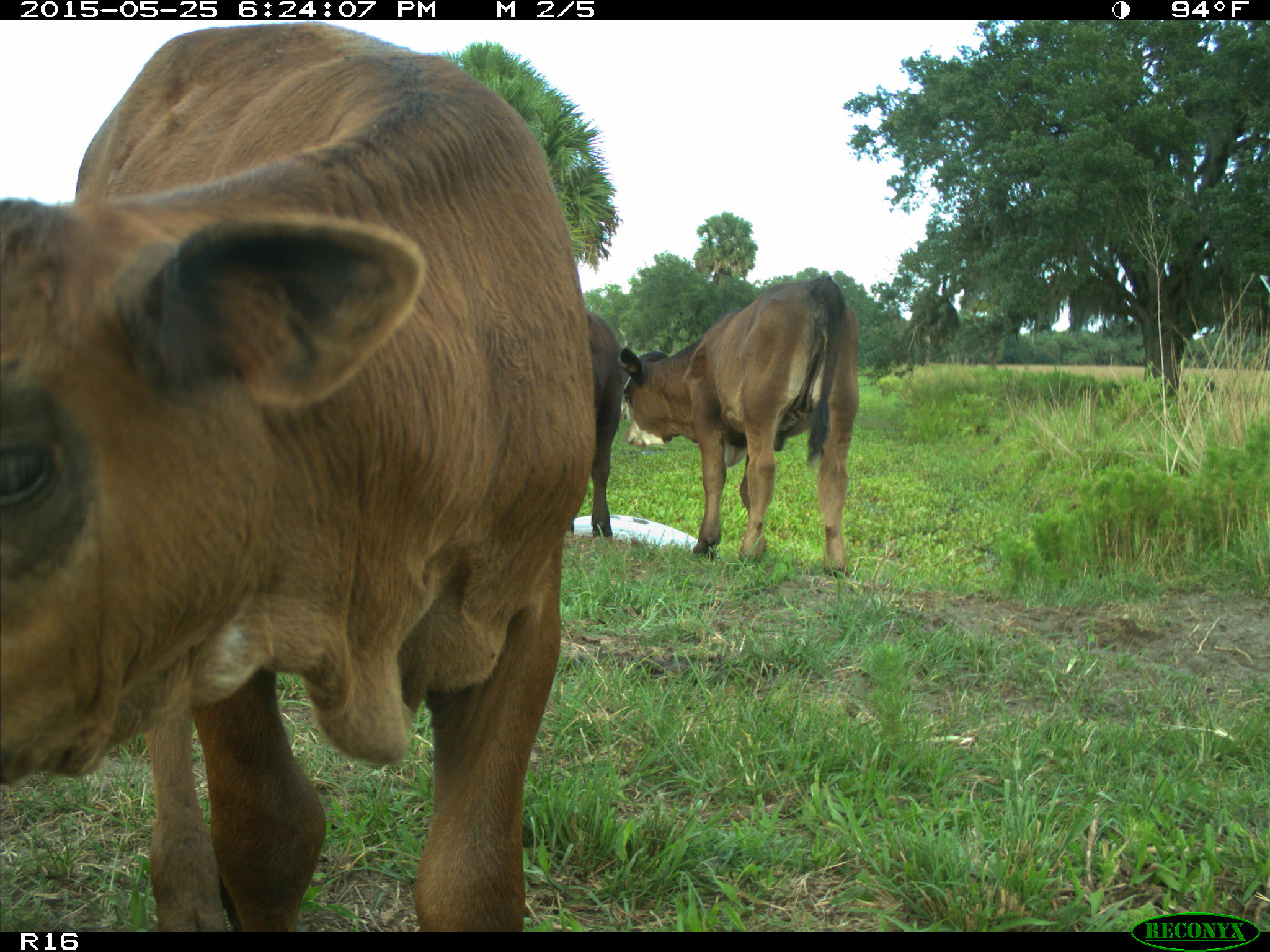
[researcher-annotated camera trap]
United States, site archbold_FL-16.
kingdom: Animalia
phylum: Chordata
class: Mammalia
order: Artiodactyla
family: Bovidae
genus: Bos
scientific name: Bos taurus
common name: domestic cow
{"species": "Bos taurus (domestic cow)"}